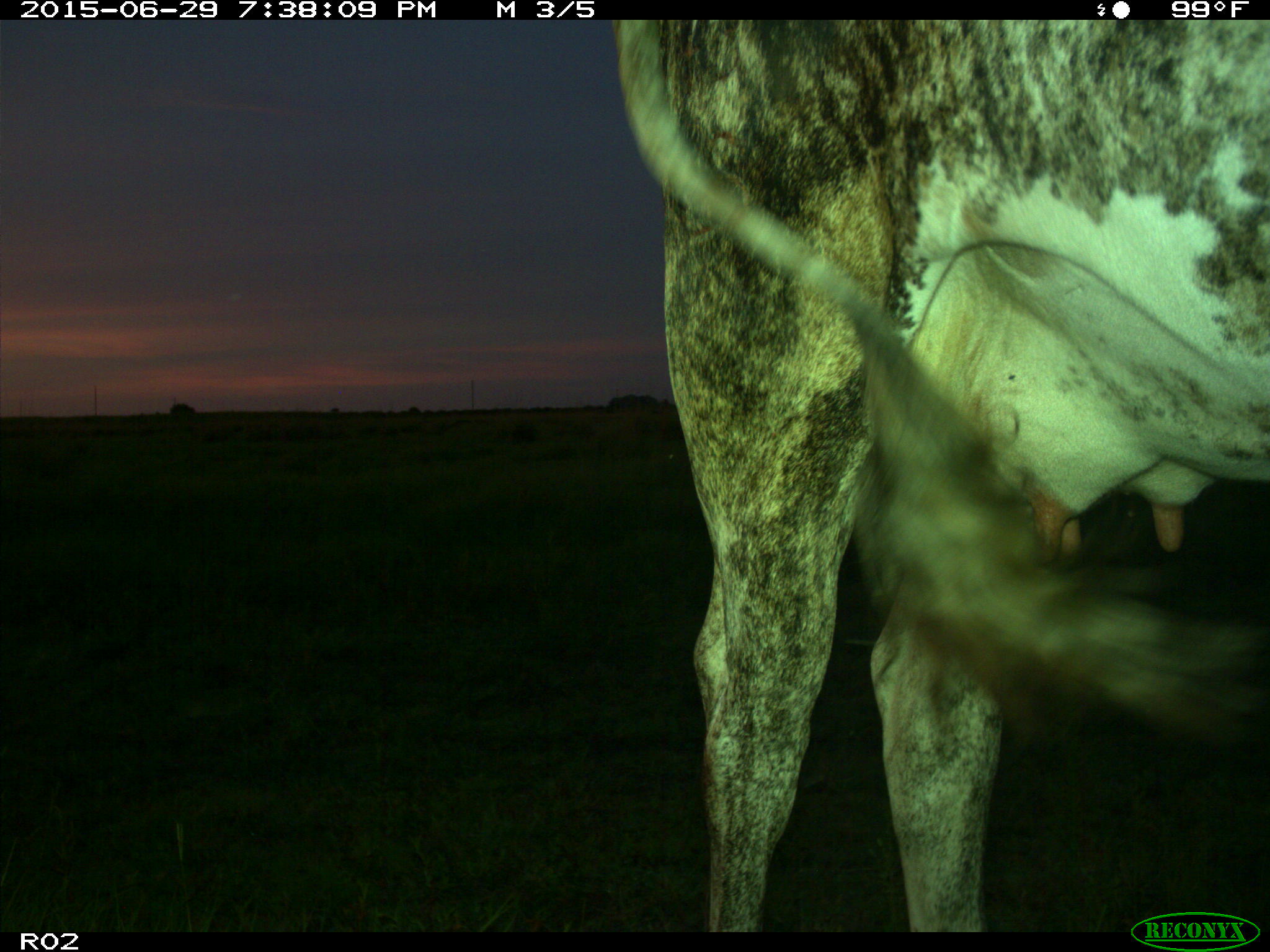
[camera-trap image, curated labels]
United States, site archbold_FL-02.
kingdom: Animalia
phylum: Chordata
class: Mammalia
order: Artiodactyla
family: Bovidae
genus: Bos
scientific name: Bos taurus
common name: domestic cow